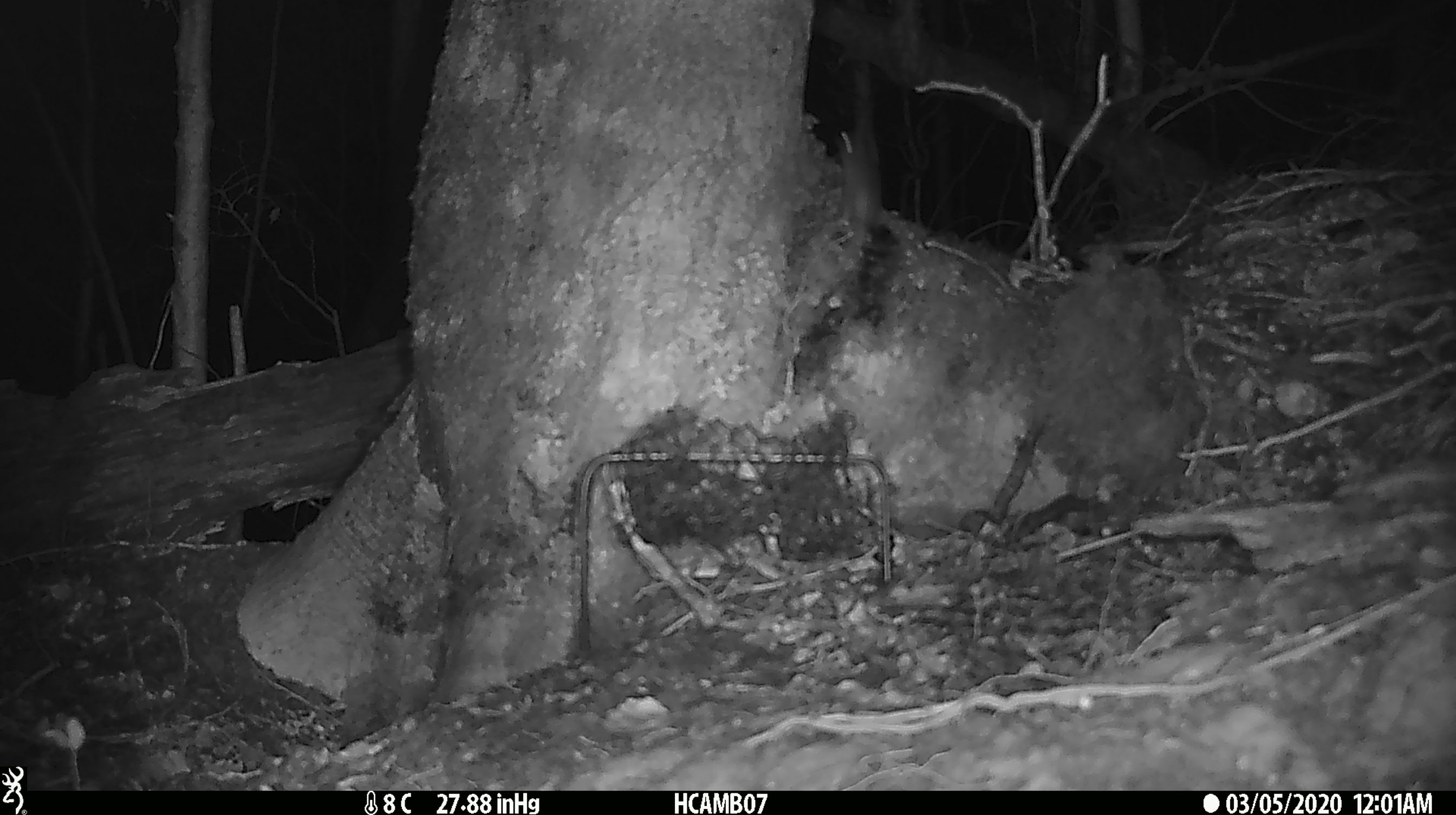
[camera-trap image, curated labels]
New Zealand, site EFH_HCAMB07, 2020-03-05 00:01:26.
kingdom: Animalia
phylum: Chordata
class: Mammalia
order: Rodentia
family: Muridae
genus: Mus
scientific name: Mus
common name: mouse